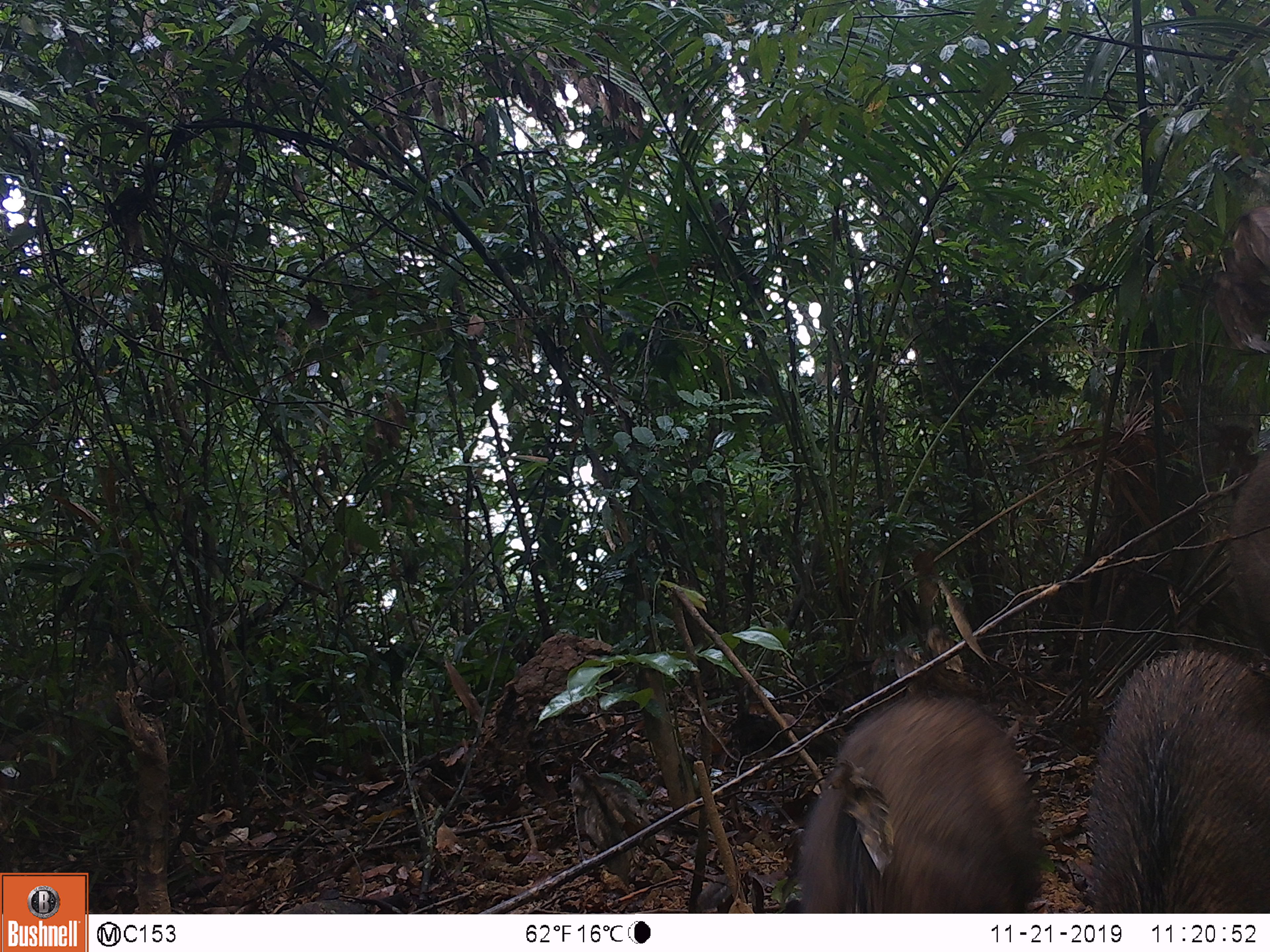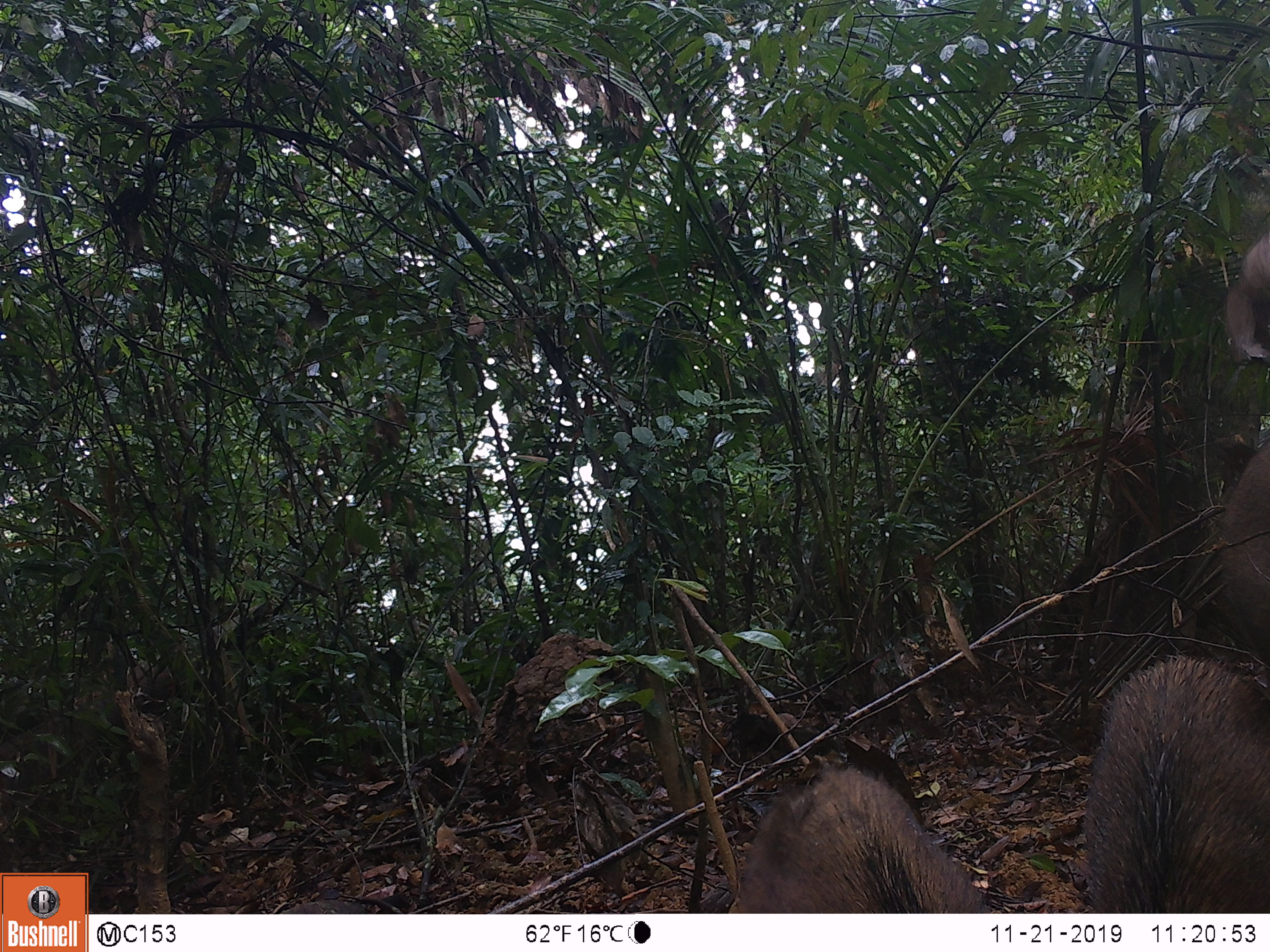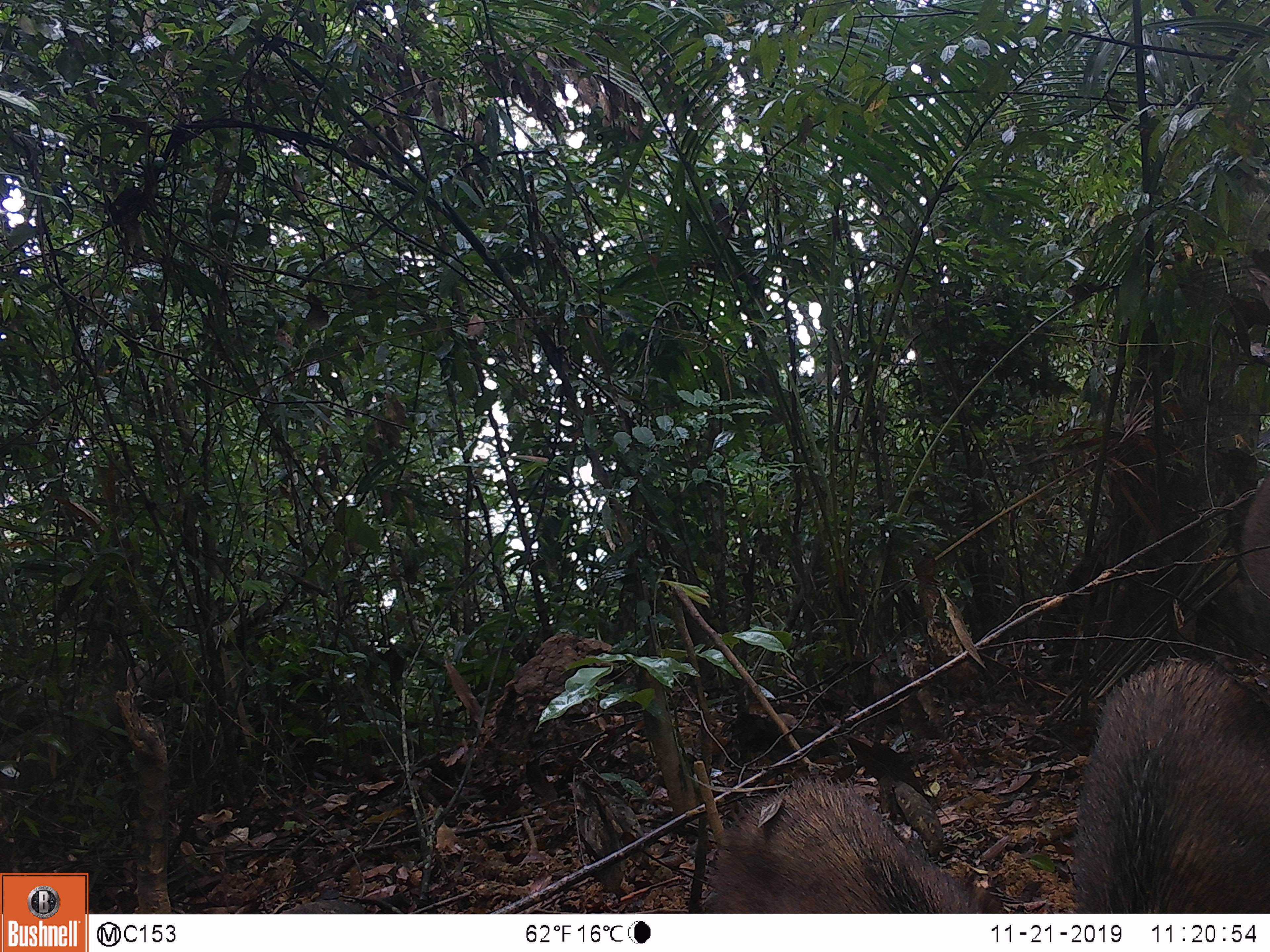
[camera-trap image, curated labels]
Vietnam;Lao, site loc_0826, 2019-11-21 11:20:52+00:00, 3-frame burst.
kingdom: Animalia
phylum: Chordata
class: Mammalia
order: Artiodactyla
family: Suidae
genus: Sus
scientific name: Sus scrofa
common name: eurasian wild pig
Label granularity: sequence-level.